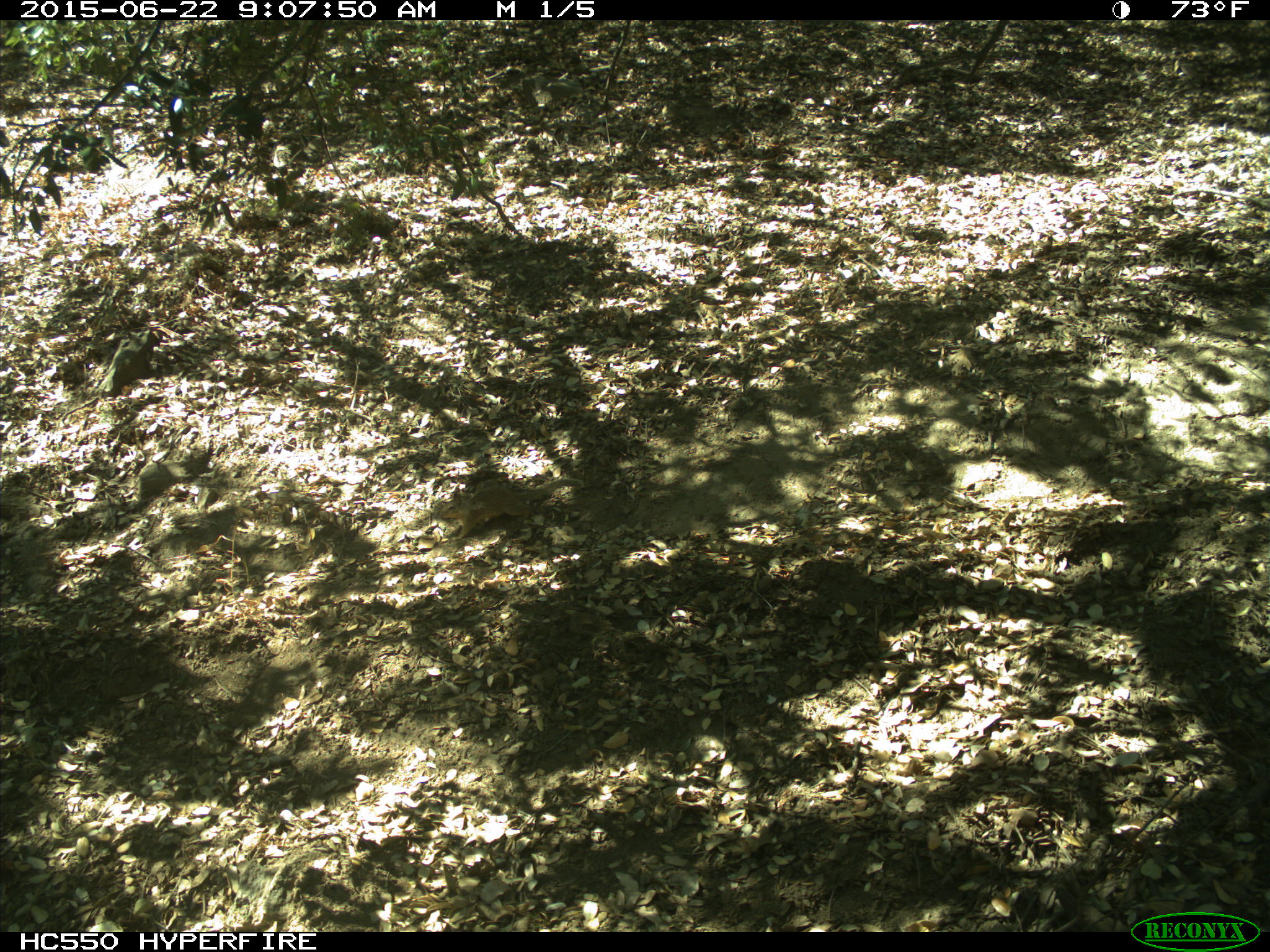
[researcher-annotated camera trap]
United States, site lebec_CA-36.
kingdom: Animalia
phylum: Chordata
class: Mammalia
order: Rodentia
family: Sciuridae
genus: Otospermophilus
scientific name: Otospermophilus beecheyi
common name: california ground squirrel